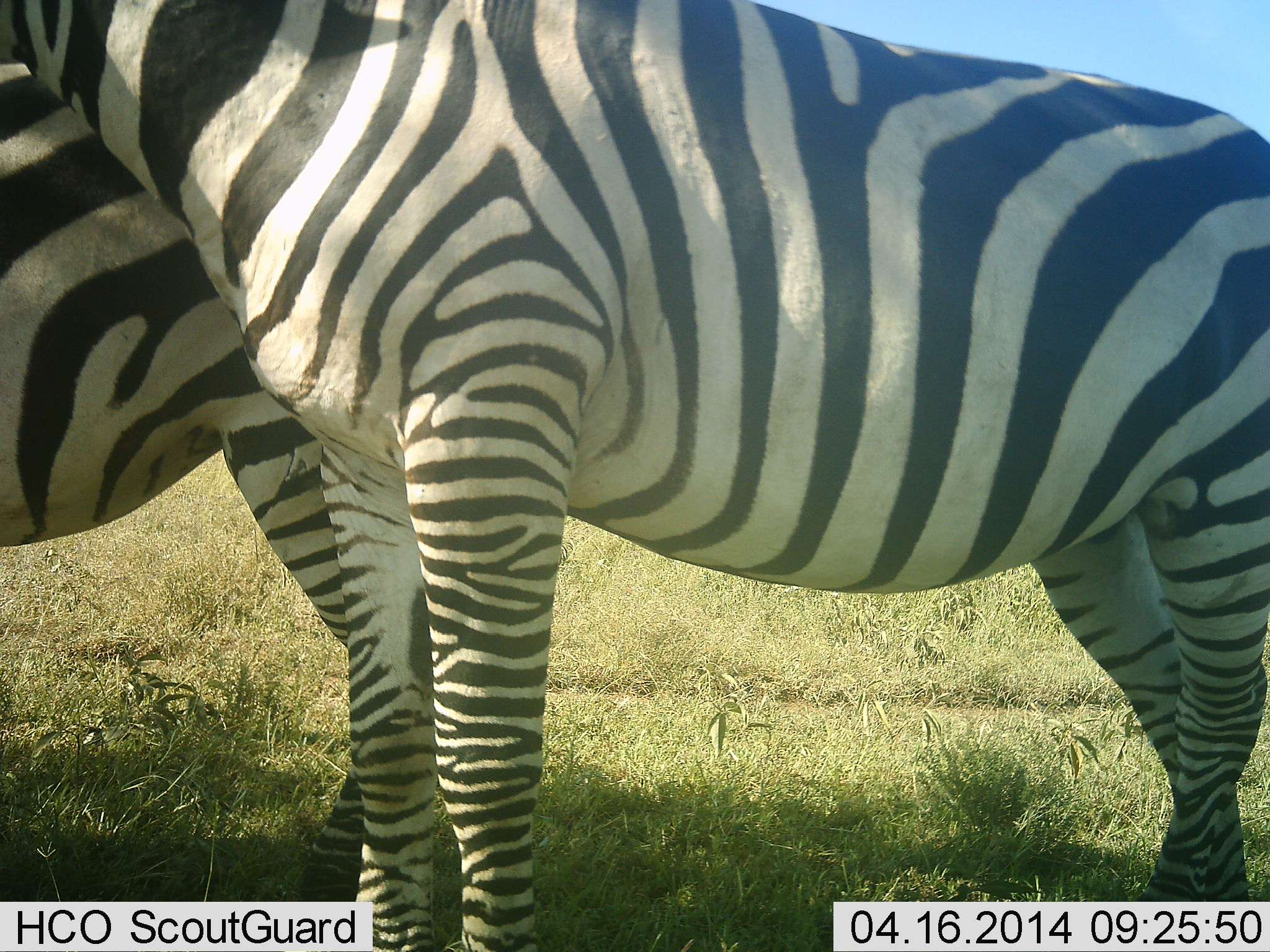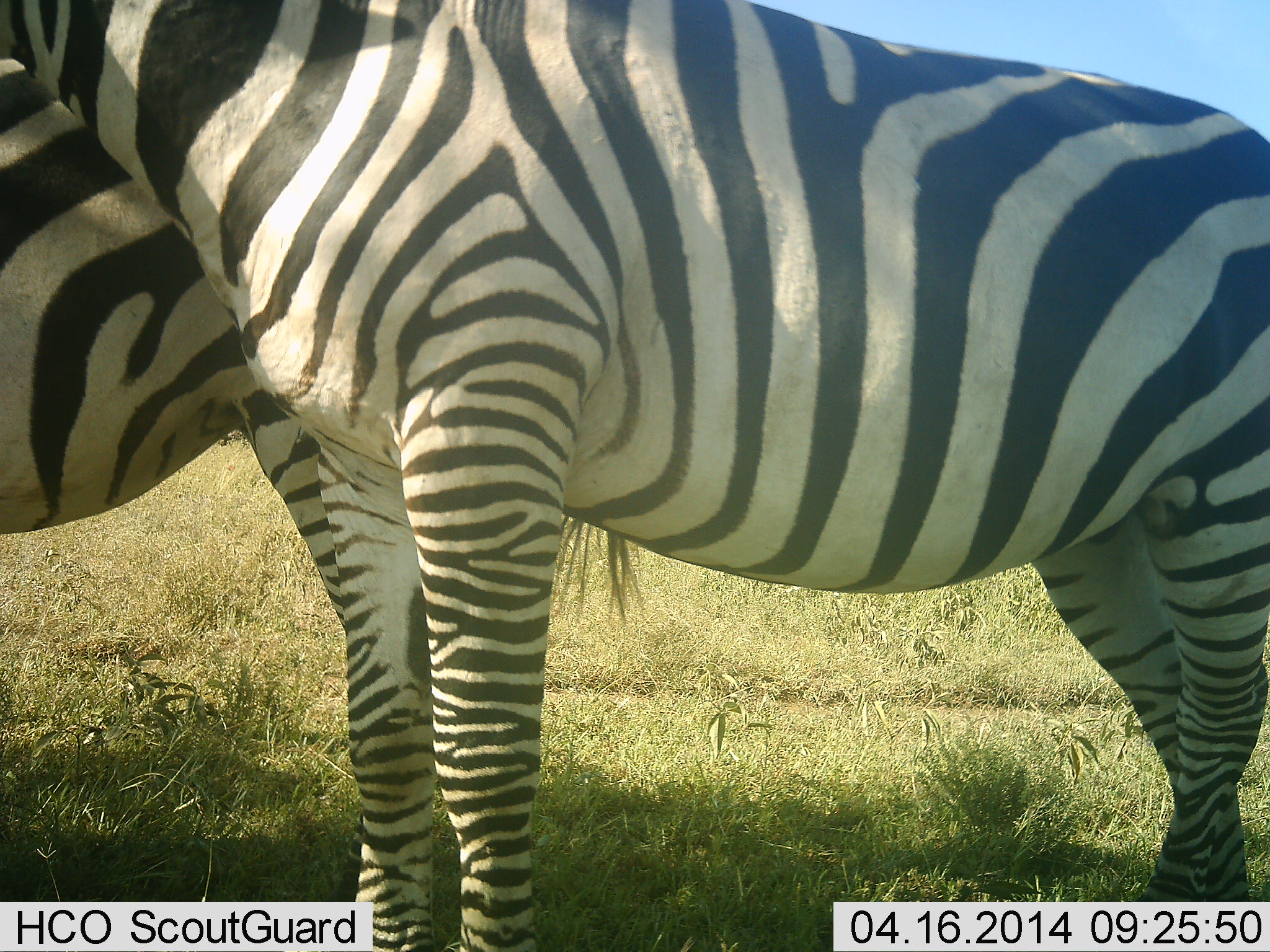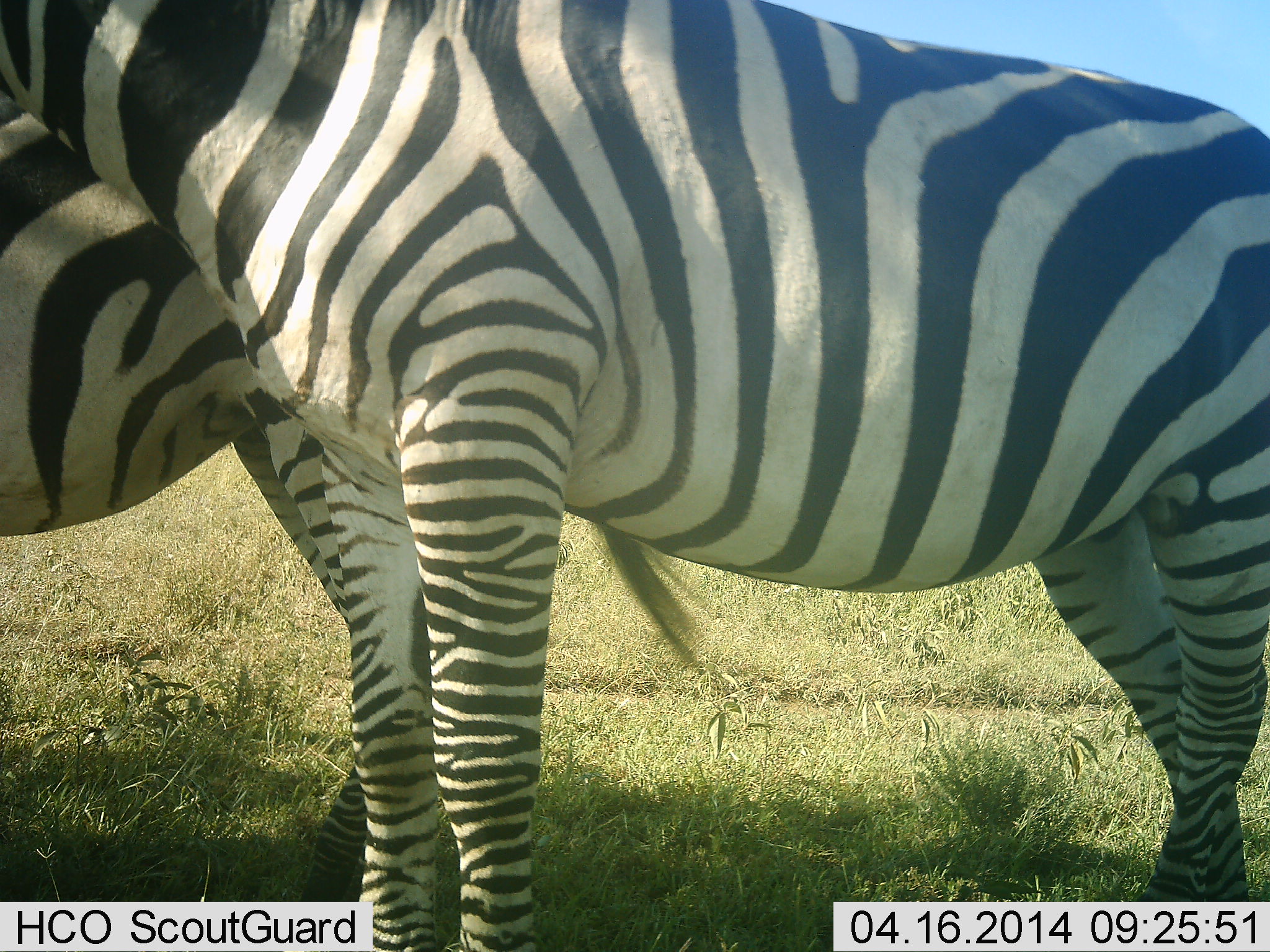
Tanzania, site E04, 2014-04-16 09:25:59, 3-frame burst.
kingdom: Animalia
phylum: Chordata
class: Mammalia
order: Perissodactyla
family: Equidae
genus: Equus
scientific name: Equus quagga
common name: plains zebra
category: zebra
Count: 2.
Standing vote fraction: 80%.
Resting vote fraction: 0%.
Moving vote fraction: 0%.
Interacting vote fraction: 30%.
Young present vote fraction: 0%.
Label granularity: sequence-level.